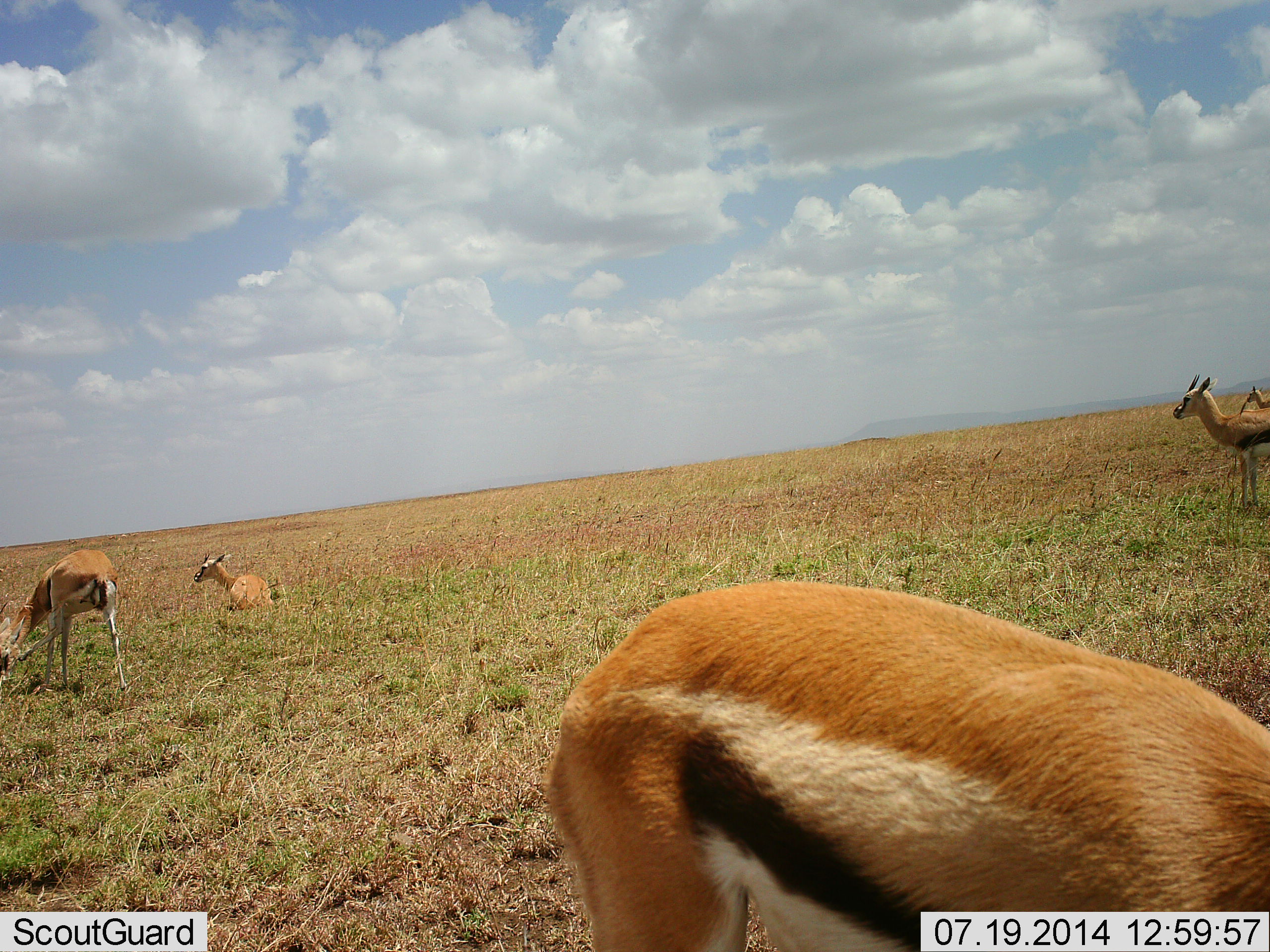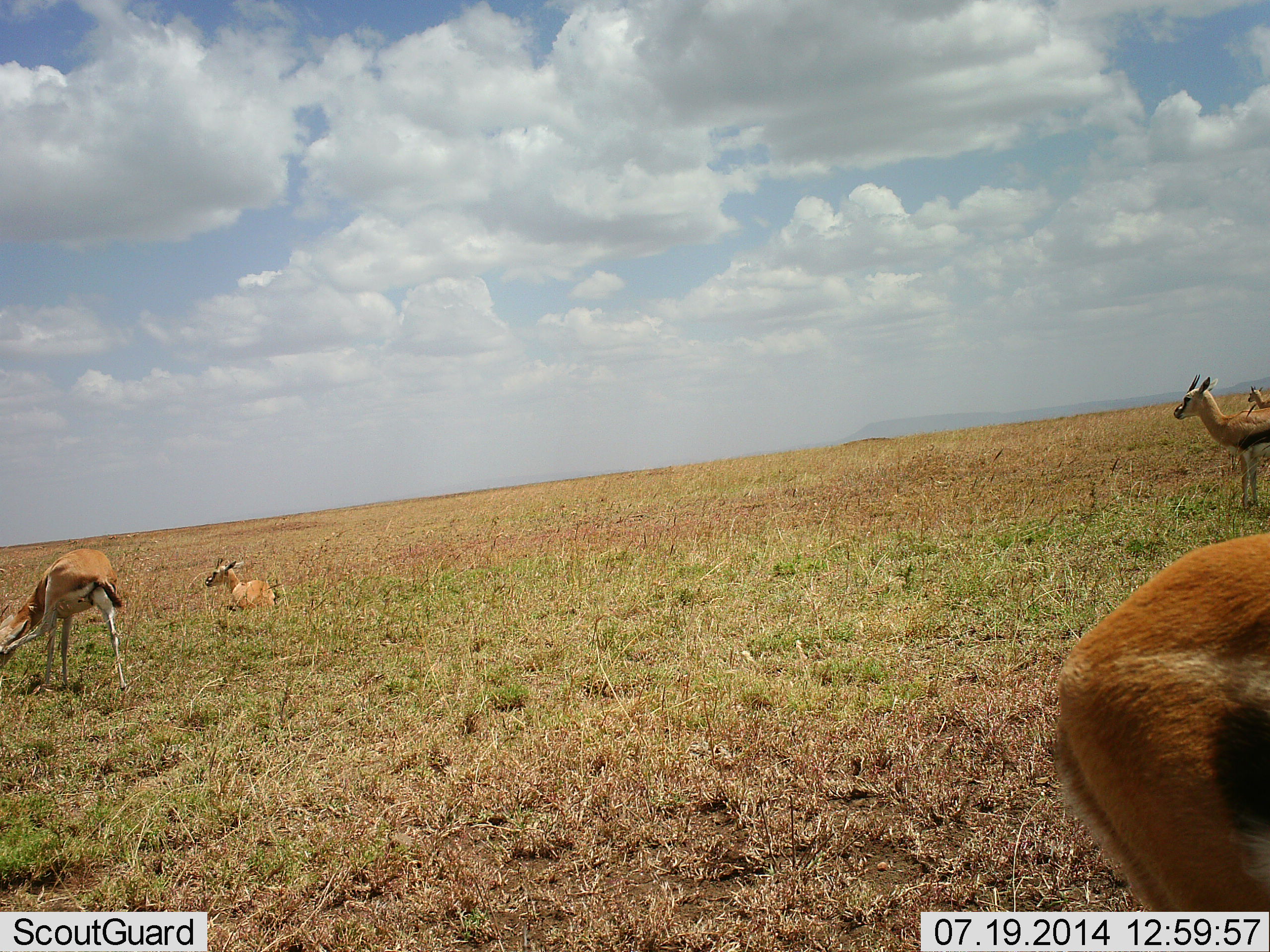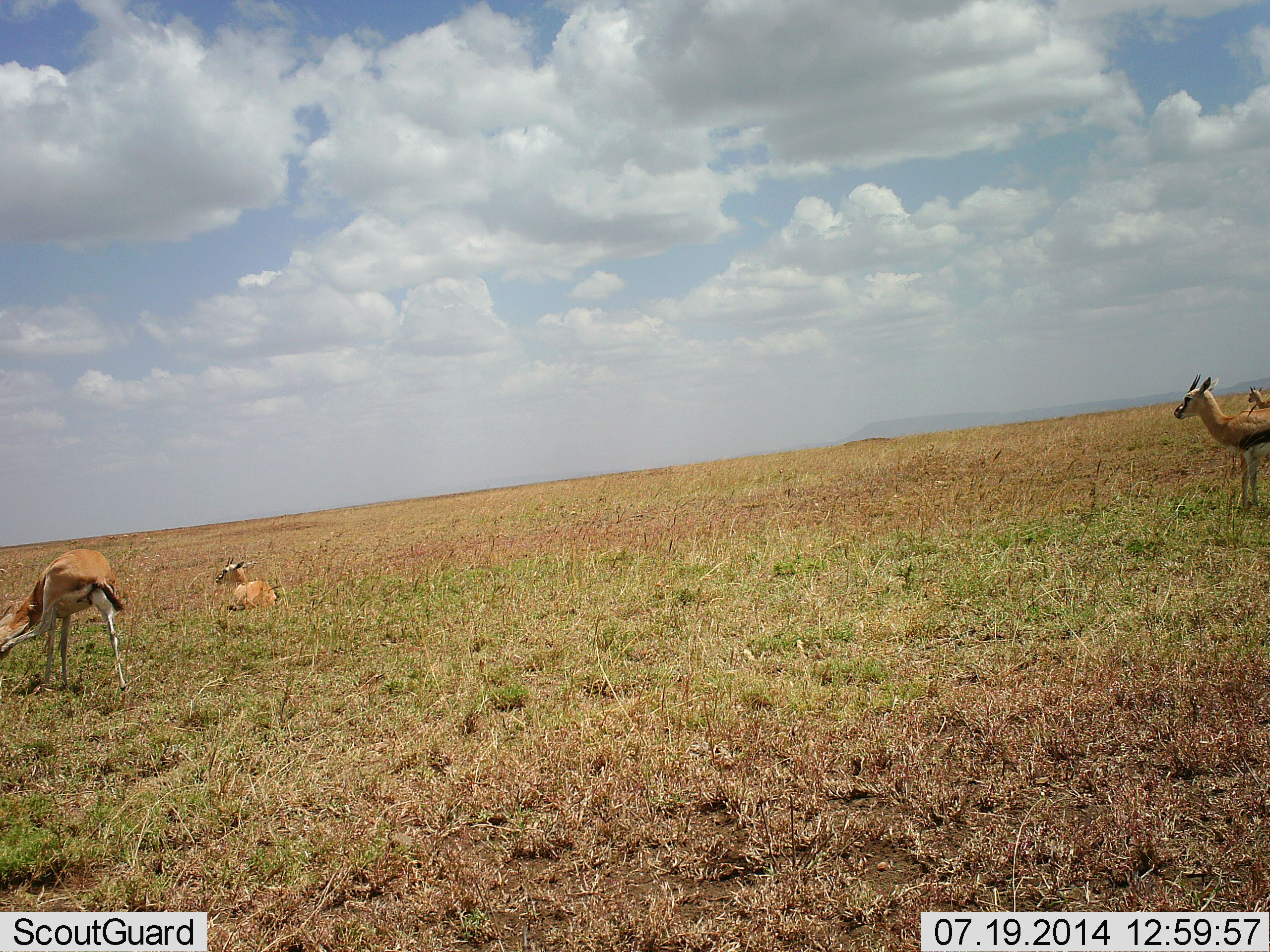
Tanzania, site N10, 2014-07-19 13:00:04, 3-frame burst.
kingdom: Animalia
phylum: Chordata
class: Mammalia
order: Artiodactyla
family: Bovidae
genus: Eudorcas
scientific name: Eudorcas thomsonii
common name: thomson's gazelle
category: gazellethomsons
Gazellethomsons (thomson's gazelle) (Eudorcas thomsonii), count 5. Behavior (volunteer vote fractions): standing 80%, resting 80%, moving 70%, interacting 10%. Young present (vote fraction): 0%. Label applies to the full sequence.